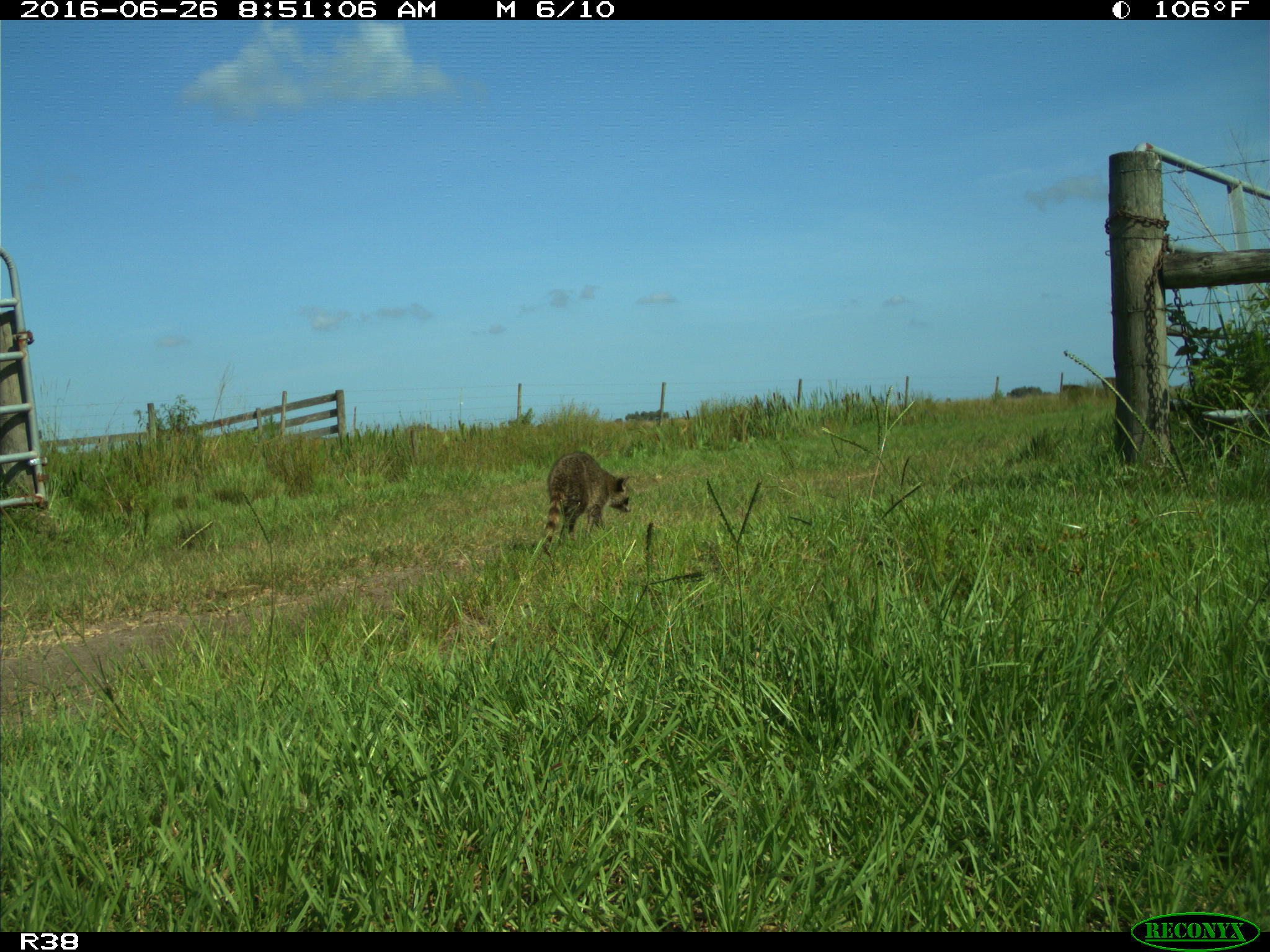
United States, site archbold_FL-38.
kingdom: Animalia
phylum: Chordata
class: Mammalia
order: Carnivora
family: Procyonidae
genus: Procyon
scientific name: Procyon lotor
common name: common raccoon